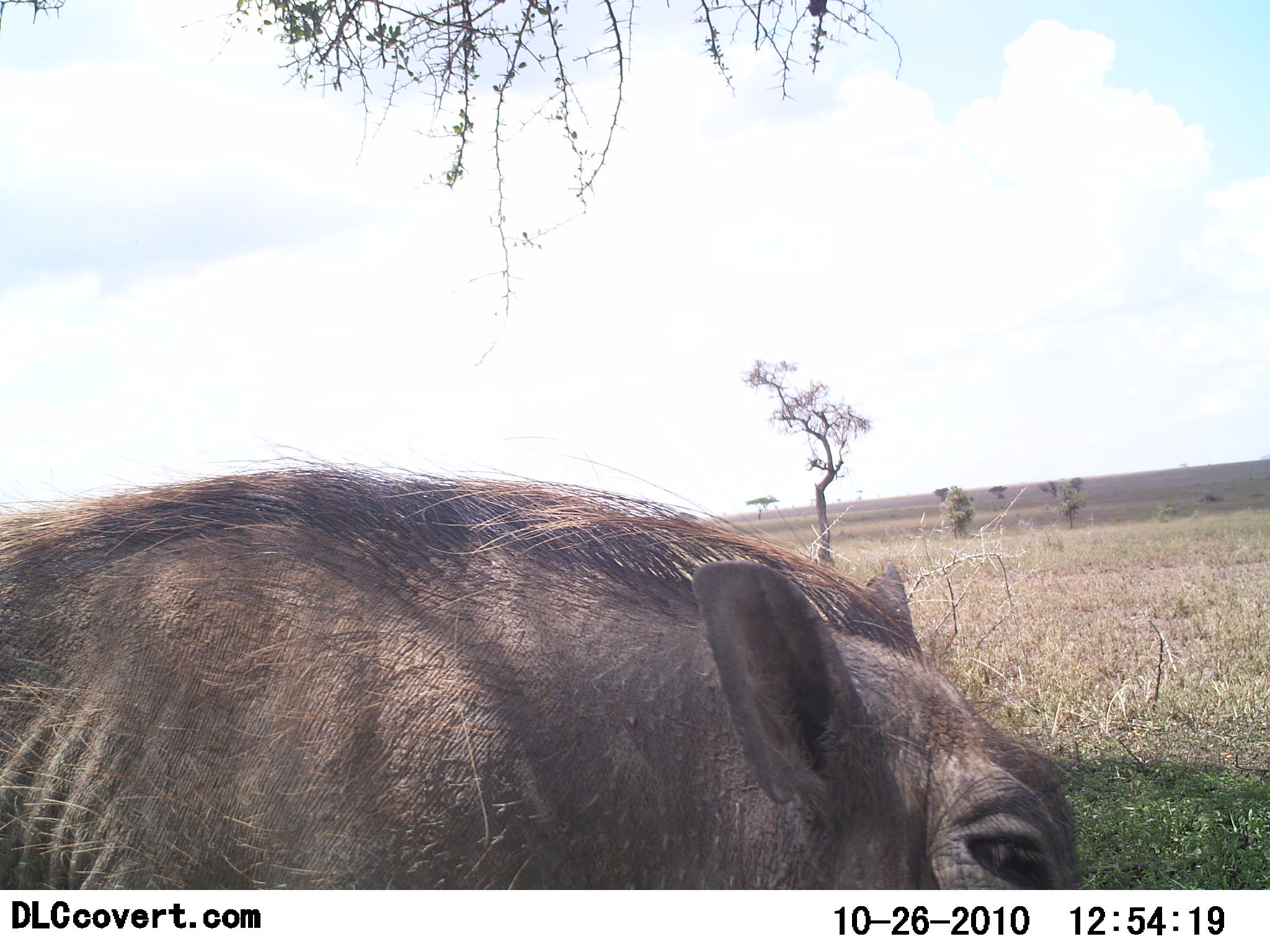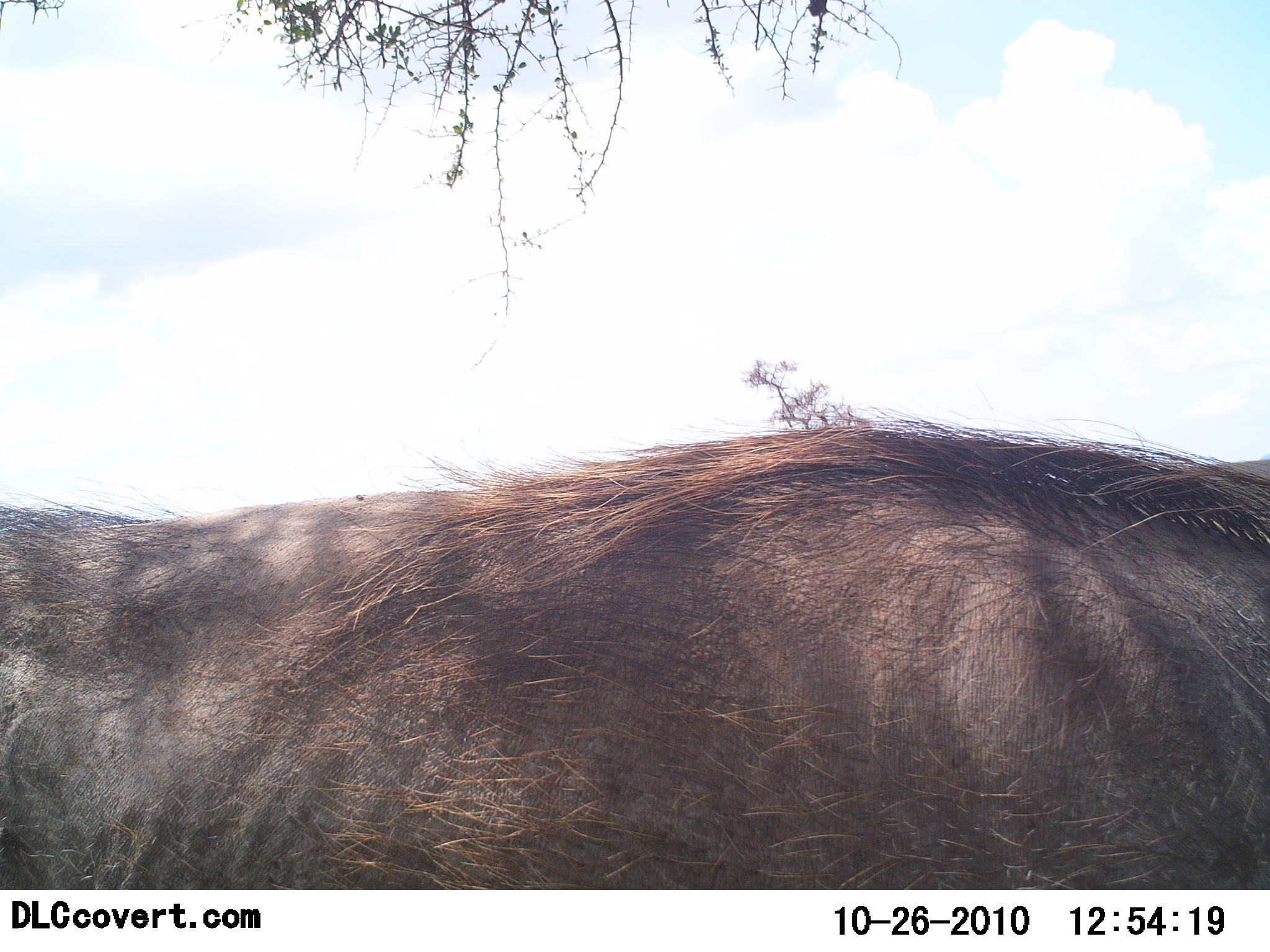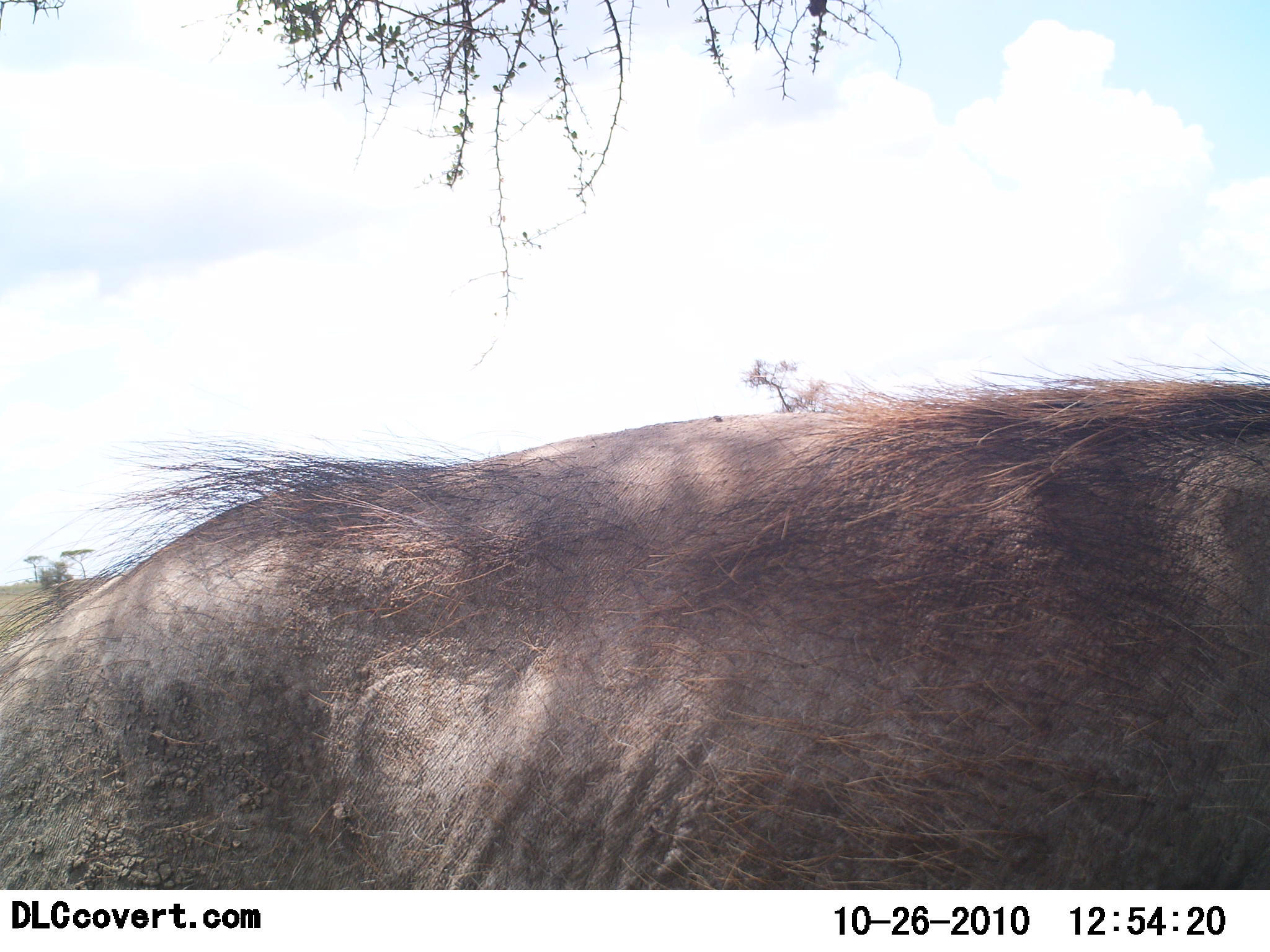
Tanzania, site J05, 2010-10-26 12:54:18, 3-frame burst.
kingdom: Animalia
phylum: Chordata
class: Mammalia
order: Artiodactyla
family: Suidae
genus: Phacochoerus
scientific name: Phacochoerus africanus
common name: warthog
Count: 1.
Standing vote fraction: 12%.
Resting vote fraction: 0%.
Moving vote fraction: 88%.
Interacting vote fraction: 0%.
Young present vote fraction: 0%.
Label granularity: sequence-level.